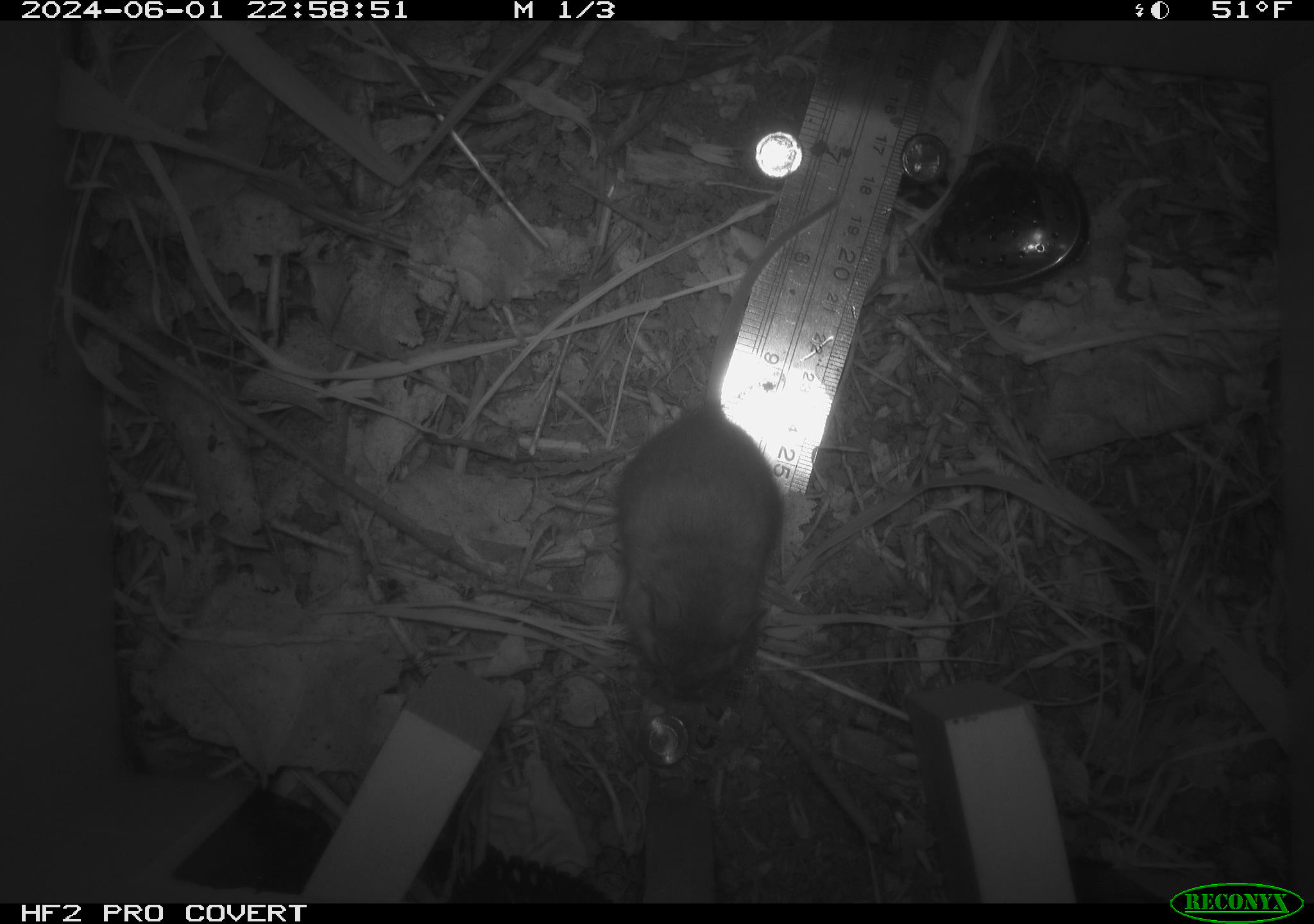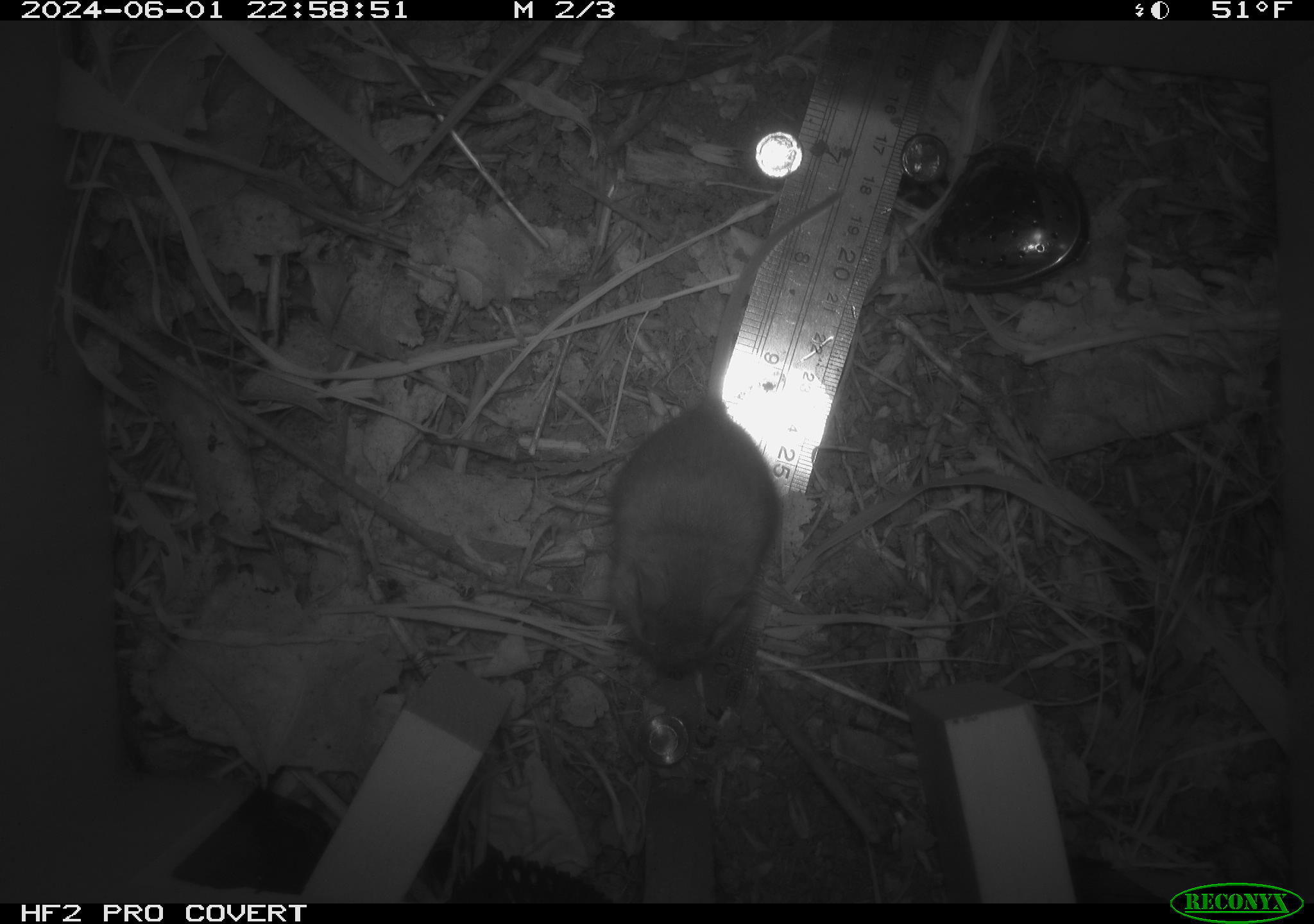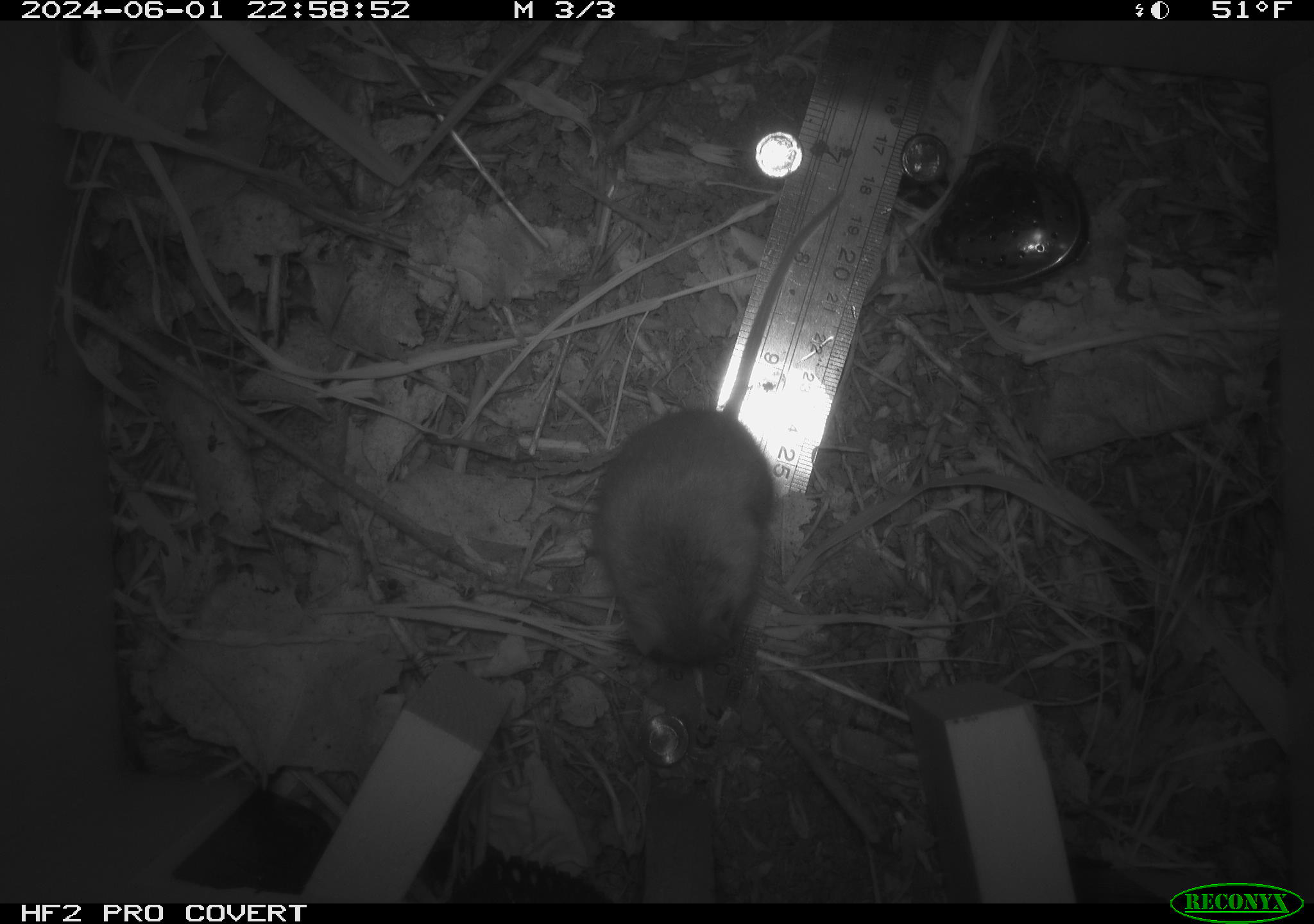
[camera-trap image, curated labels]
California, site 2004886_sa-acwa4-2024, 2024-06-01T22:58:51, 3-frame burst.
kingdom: Animalia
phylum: Chordata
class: Mammalia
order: Rodentia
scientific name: Rodentia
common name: mouse species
Mouse species (Rodentia).